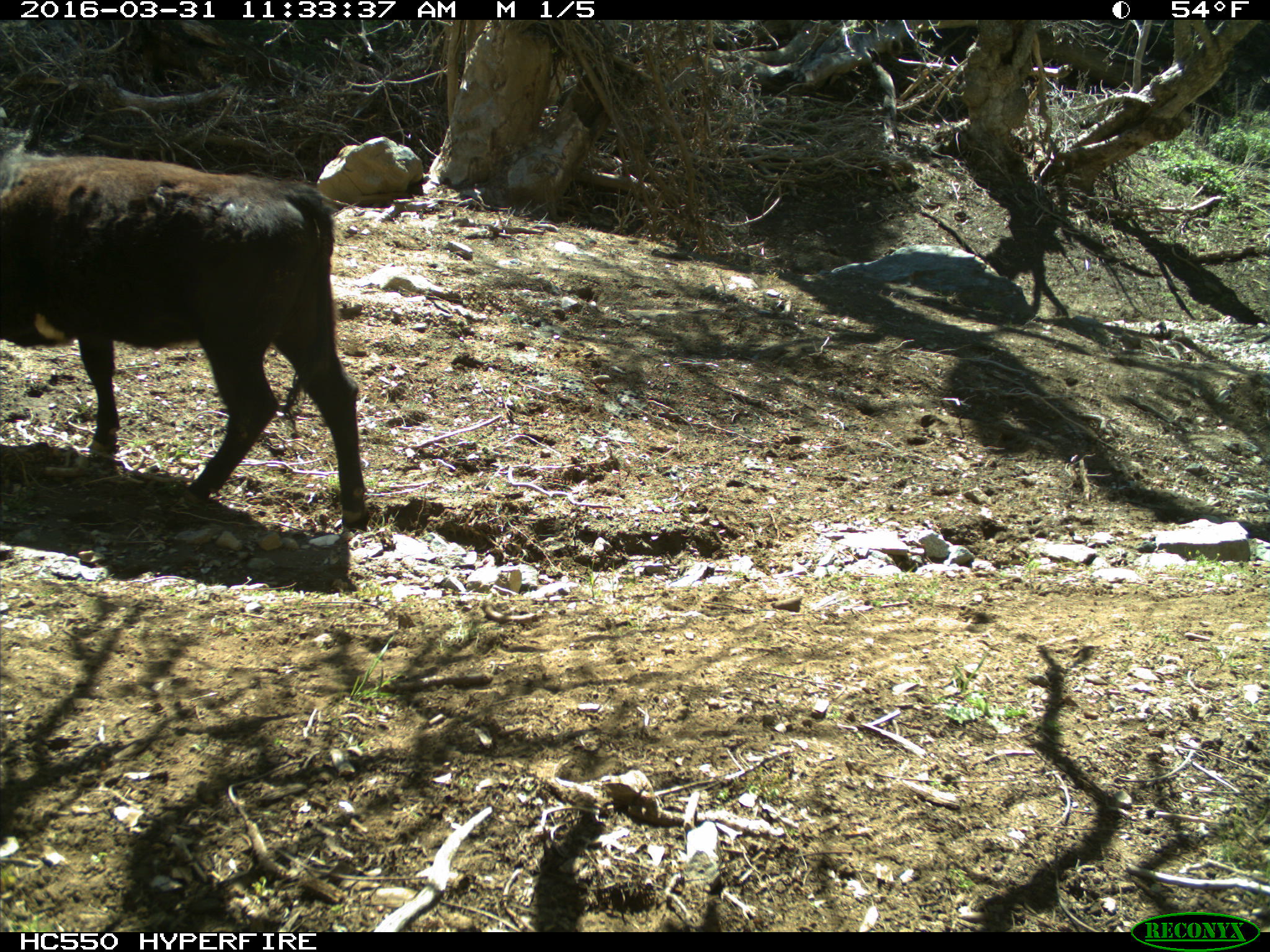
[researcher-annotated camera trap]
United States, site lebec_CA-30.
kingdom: Animalia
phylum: Chordata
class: Mammalia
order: Artiodactyla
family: Bovidae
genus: Bos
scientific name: Bos taurus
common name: domestic cow